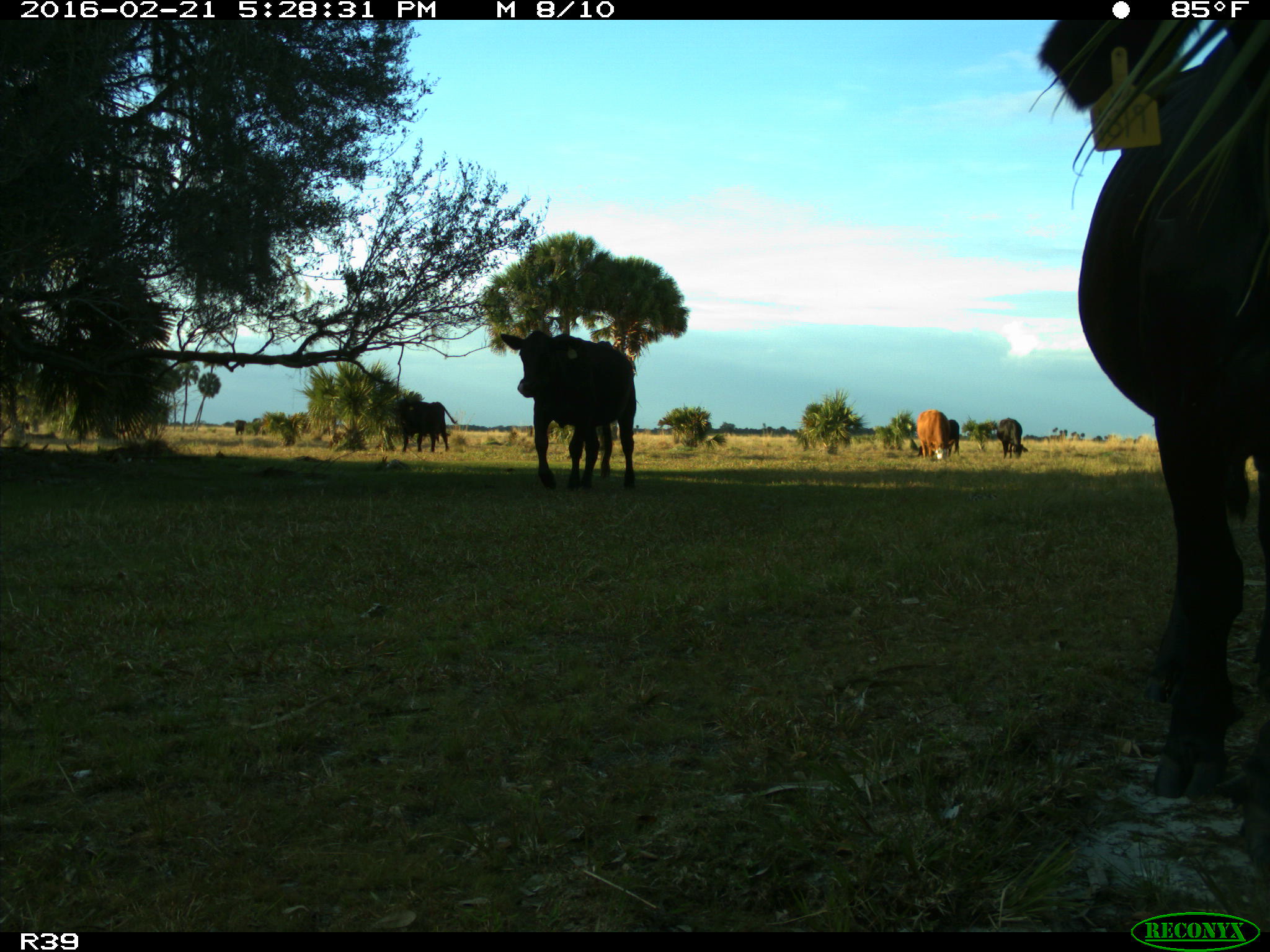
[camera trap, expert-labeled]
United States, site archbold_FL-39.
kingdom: Animalia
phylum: Chordata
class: Mammalia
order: Artiodactyla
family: Bovidae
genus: Bos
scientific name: Bos taurus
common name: domestic cow